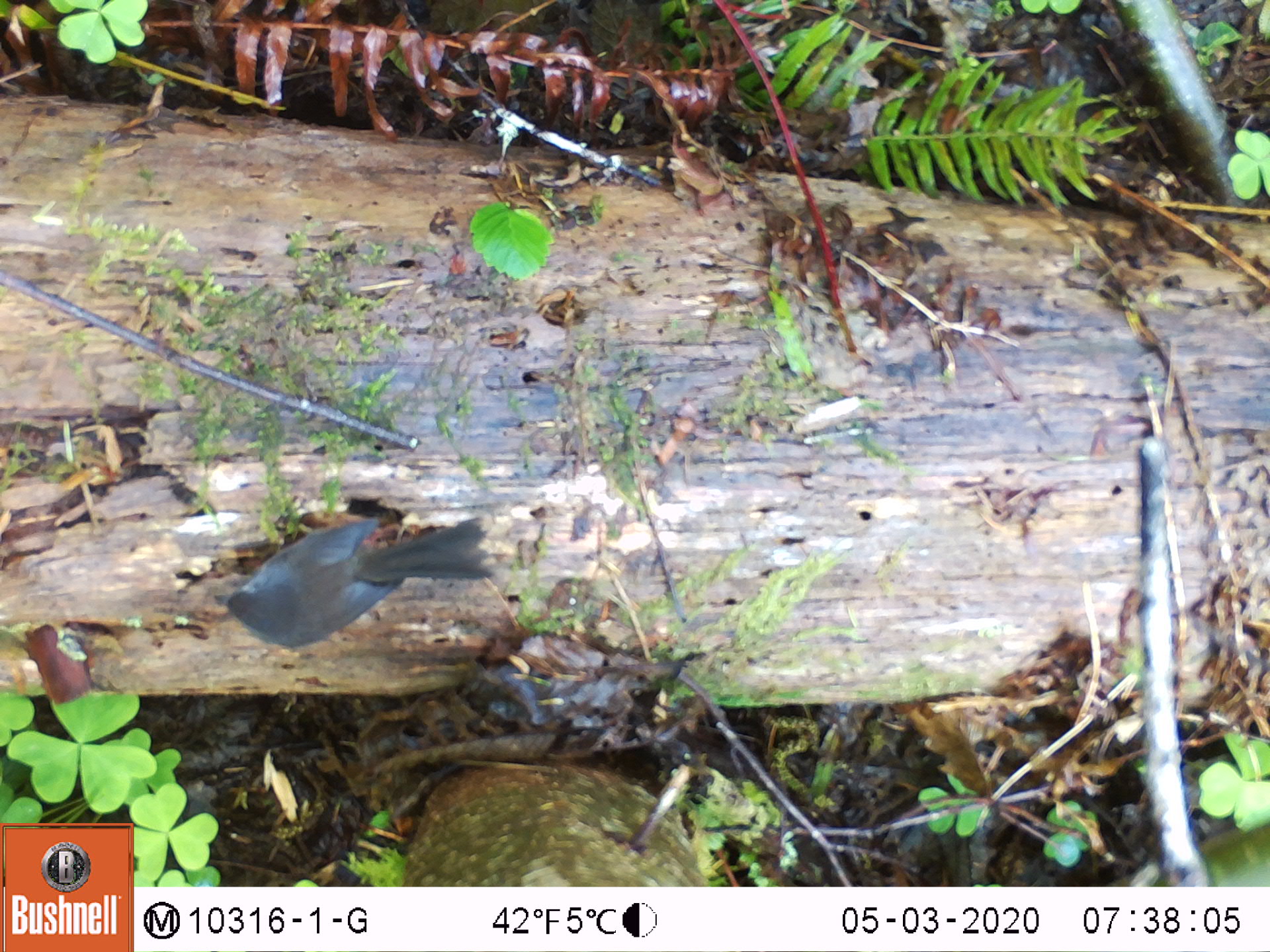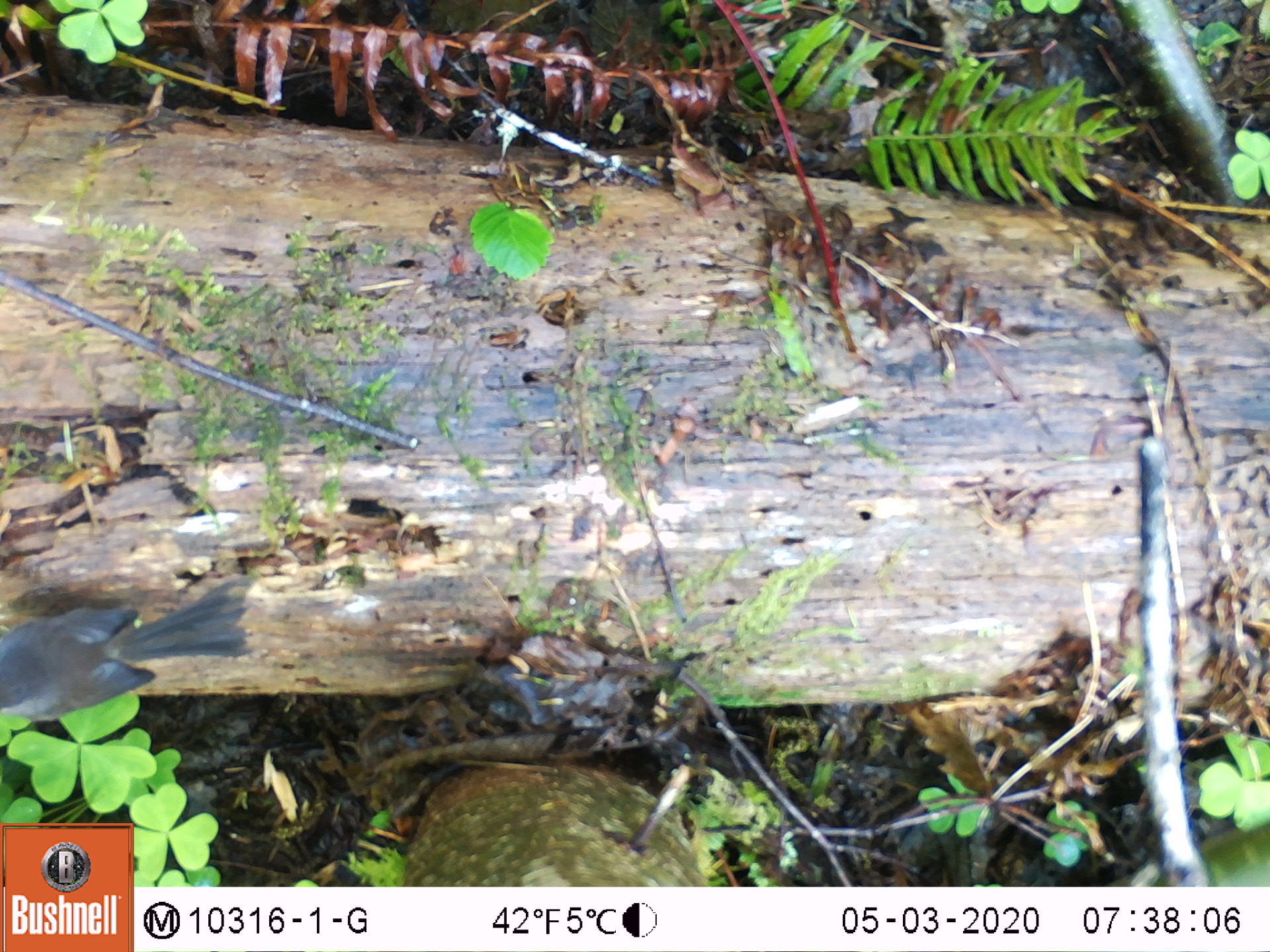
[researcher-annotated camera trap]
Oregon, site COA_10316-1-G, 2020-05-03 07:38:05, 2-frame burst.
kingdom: Animalia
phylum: Chordata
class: Aves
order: Passeriformes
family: Passerellidae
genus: Junco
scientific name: Junco hyemalis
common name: dark-eyed junco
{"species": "dark-eyed junco (Junco hyemalis)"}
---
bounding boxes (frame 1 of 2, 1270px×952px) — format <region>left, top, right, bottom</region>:
dark-eyed junco: <region>215, 508, 489, 658</region>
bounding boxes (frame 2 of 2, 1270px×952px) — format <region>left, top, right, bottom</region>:
dark-eyed junco: <region>0, 589, 251, 723</region>